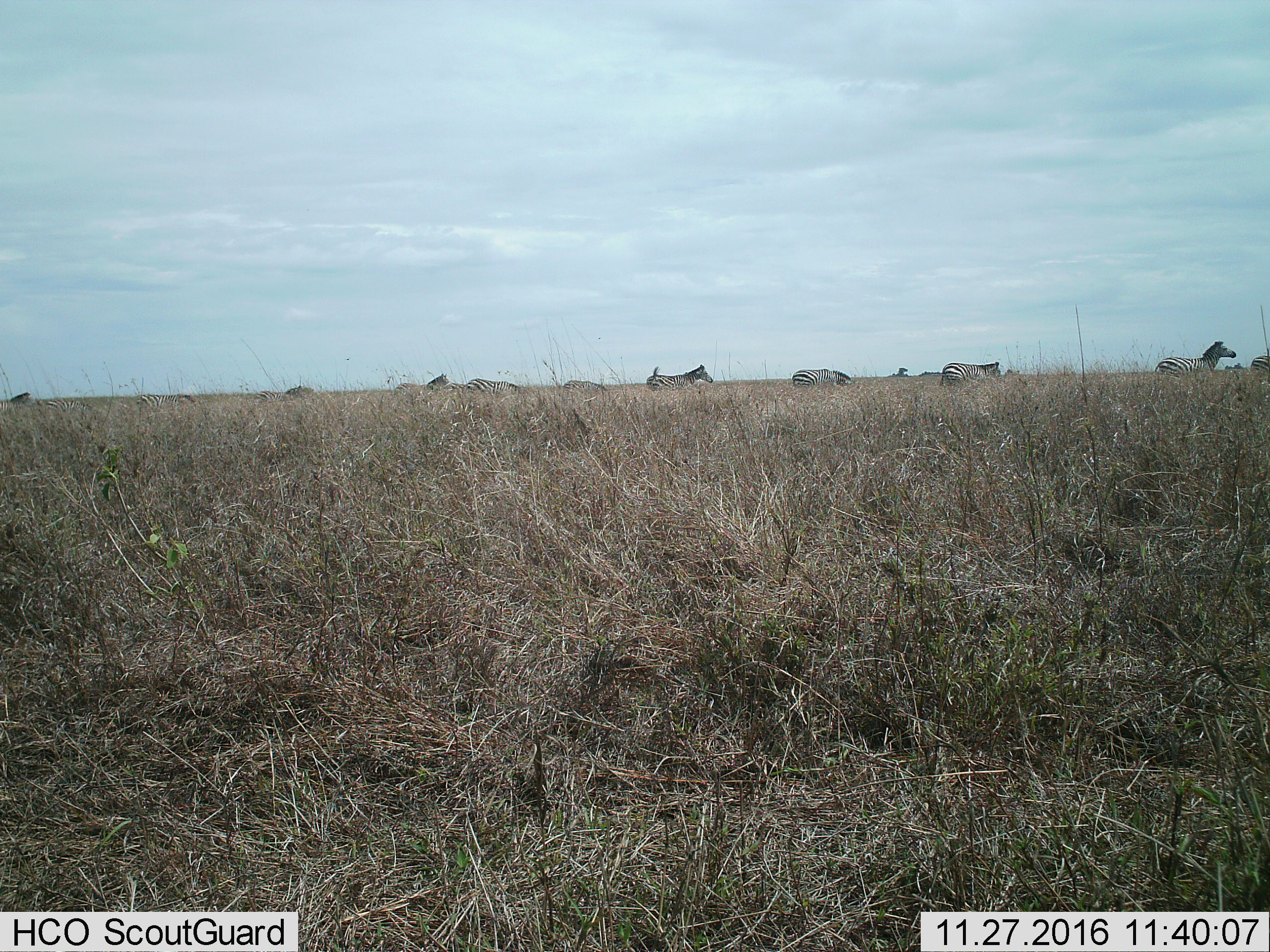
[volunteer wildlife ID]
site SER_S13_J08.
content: unidentified animal